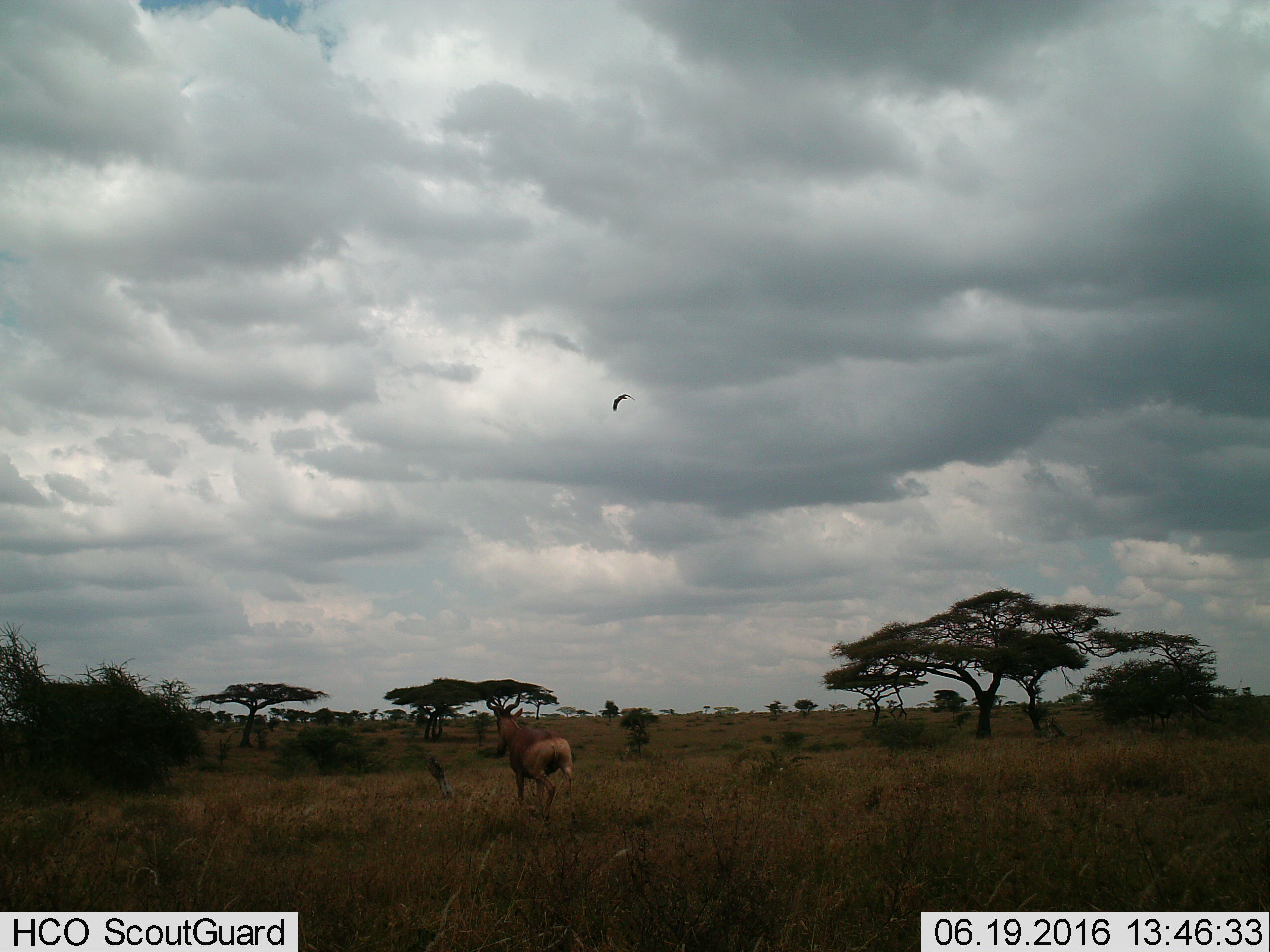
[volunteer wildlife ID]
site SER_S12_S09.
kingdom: Animalia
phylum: Chordata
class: Aves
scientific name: Aves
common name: bird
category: birdother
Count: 1.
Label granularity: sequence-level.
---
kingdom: Animalia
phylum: Chordata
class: Mammalia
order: Artiodactyla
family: Bovidae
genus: Alcelaphus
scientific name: Alcelaphus buselaphus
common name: hartebeest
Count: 1.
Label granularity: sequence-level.